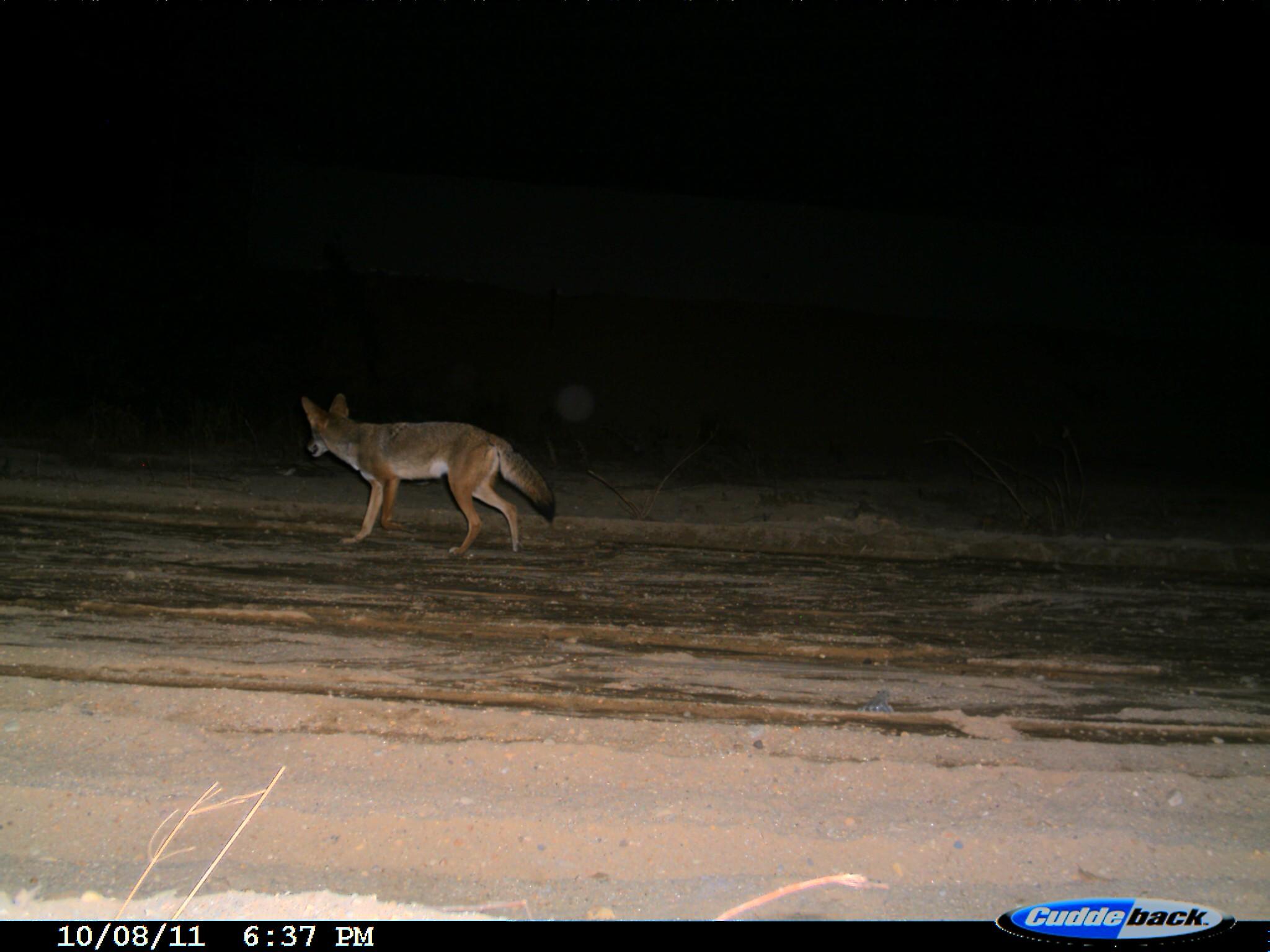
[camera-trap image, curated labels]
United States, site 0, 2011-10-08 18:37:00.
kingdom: Animalia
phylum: Chordata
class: Mammalia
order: Carnivora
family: Canidae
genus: Canis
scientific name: Canis latrans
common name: coyote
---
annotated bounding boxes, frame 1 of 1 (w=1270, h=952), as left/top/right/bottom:
coyote: 291/382/560/568